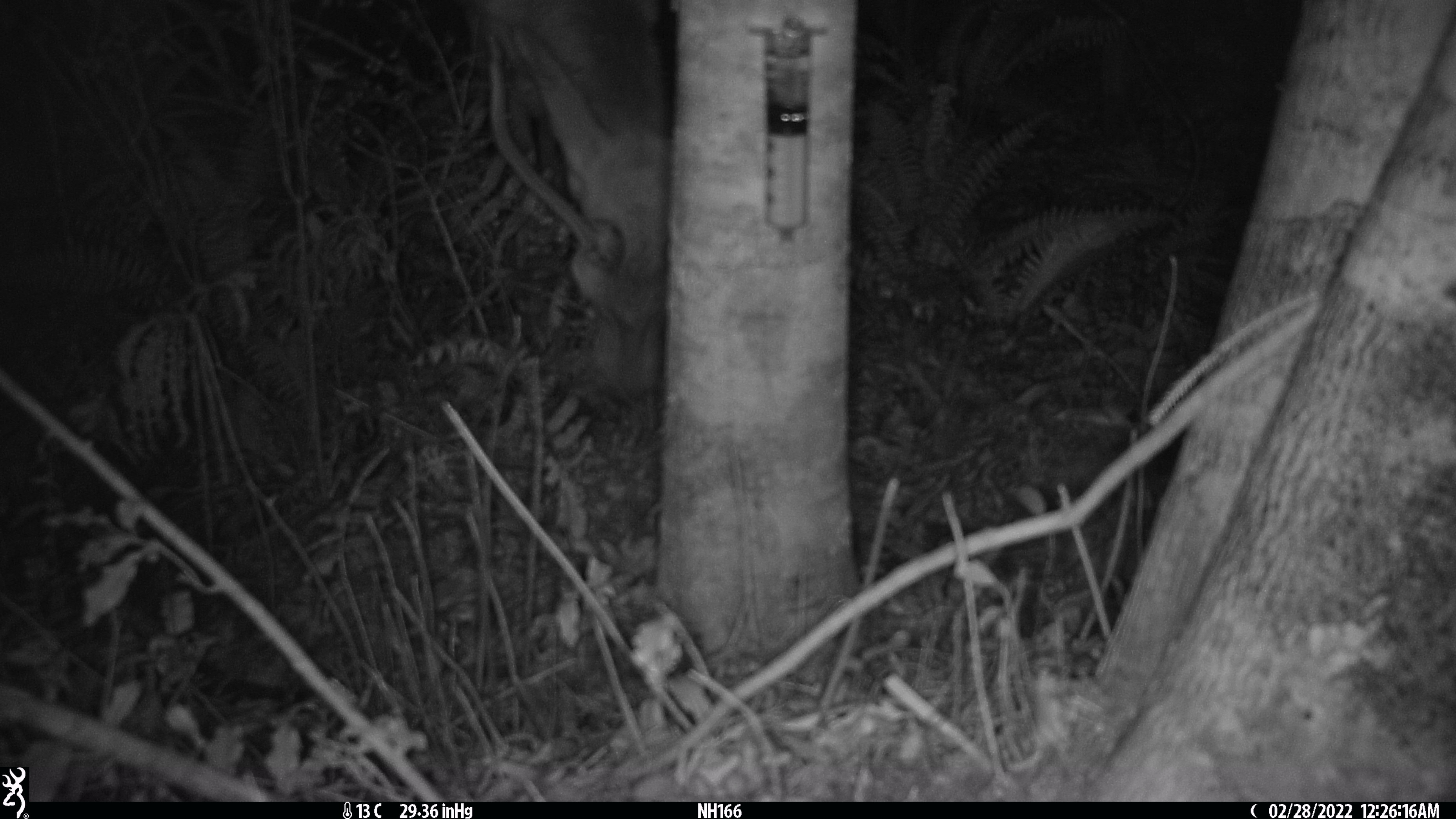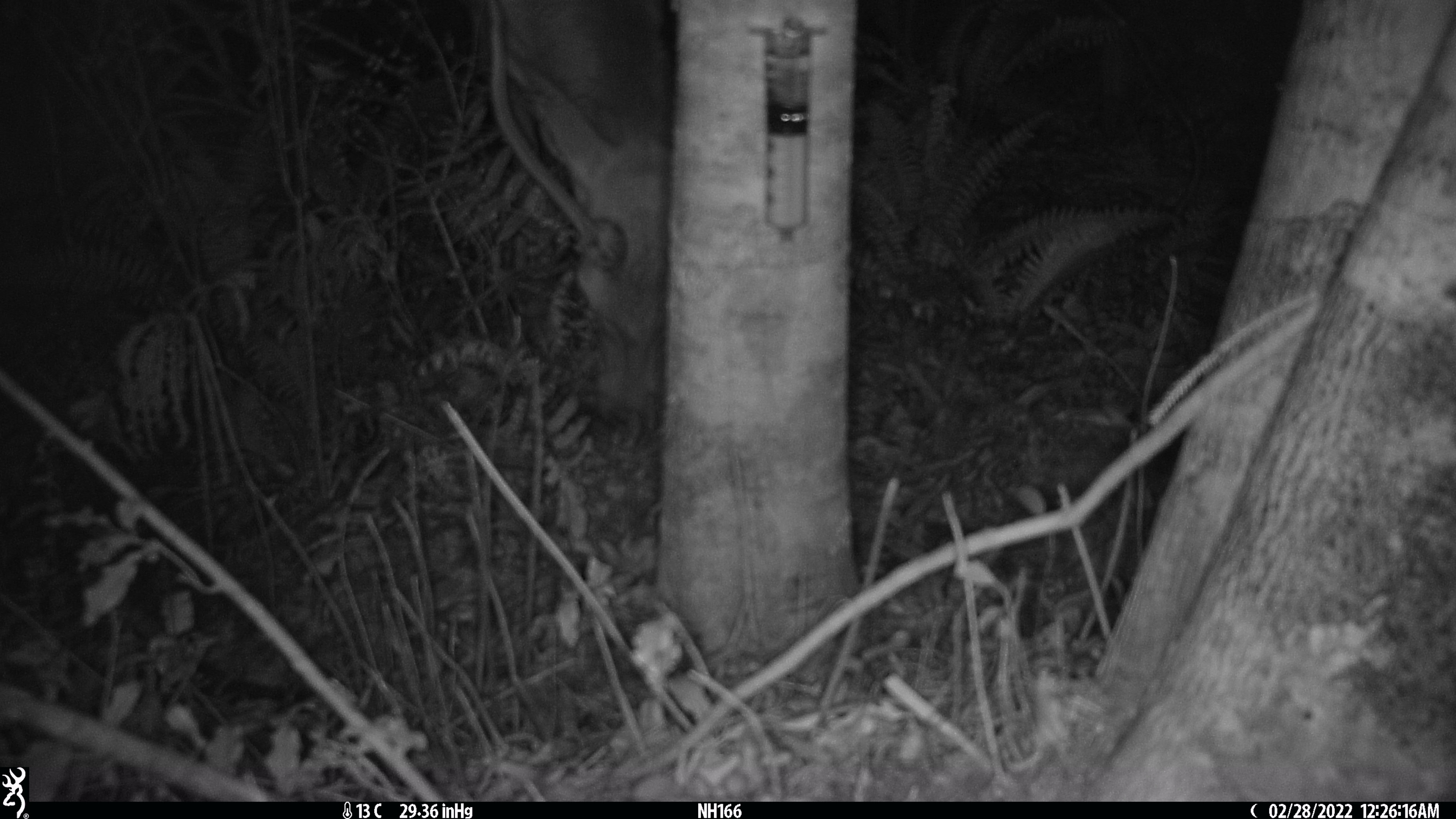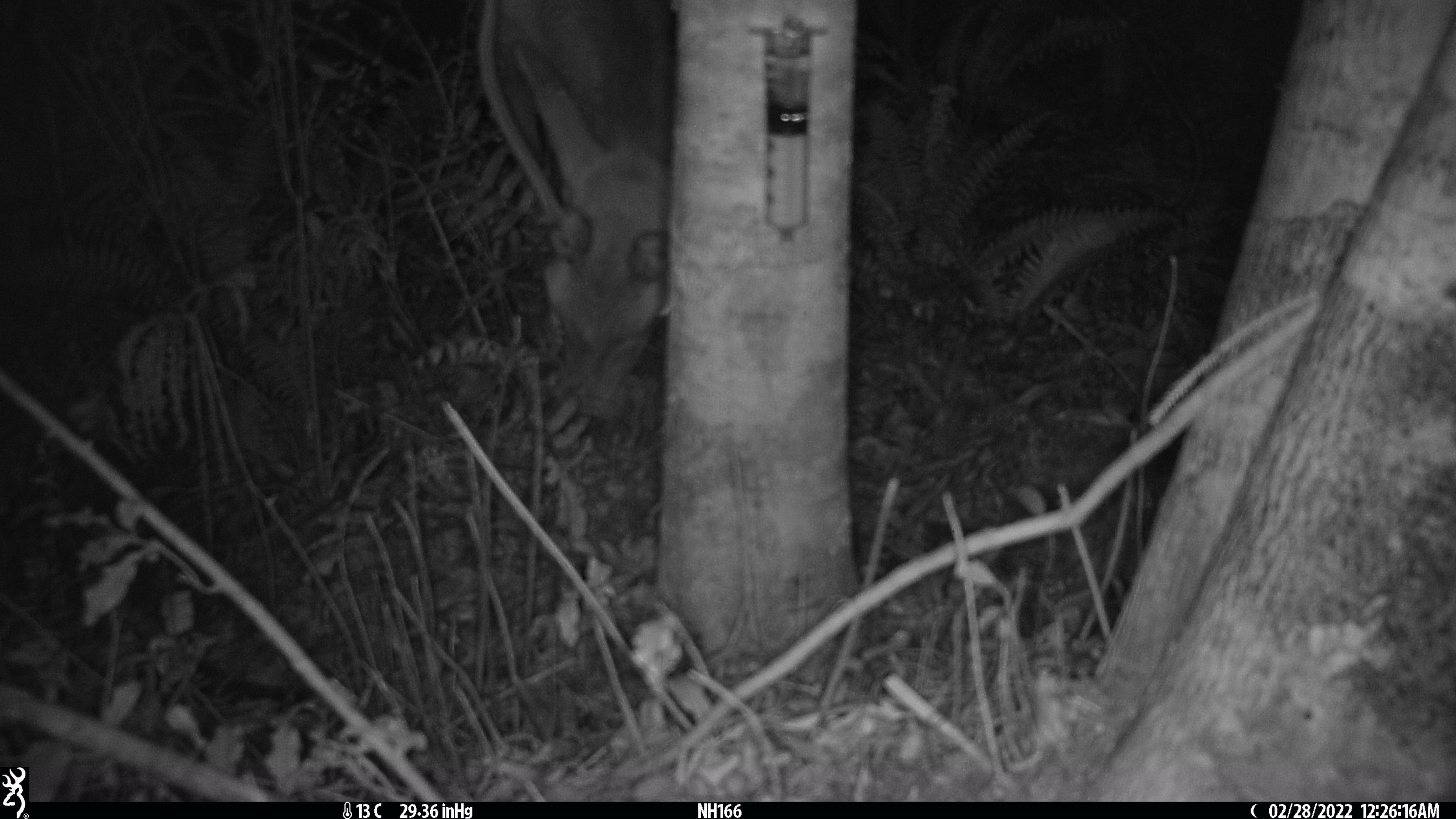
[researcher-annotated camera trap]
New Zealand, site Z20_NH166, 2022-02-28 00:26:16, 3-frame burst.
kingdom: Animalia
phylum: Chordata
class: Mammalia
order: Artiodactyla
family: Cervidae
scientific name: Cervidae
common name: deer